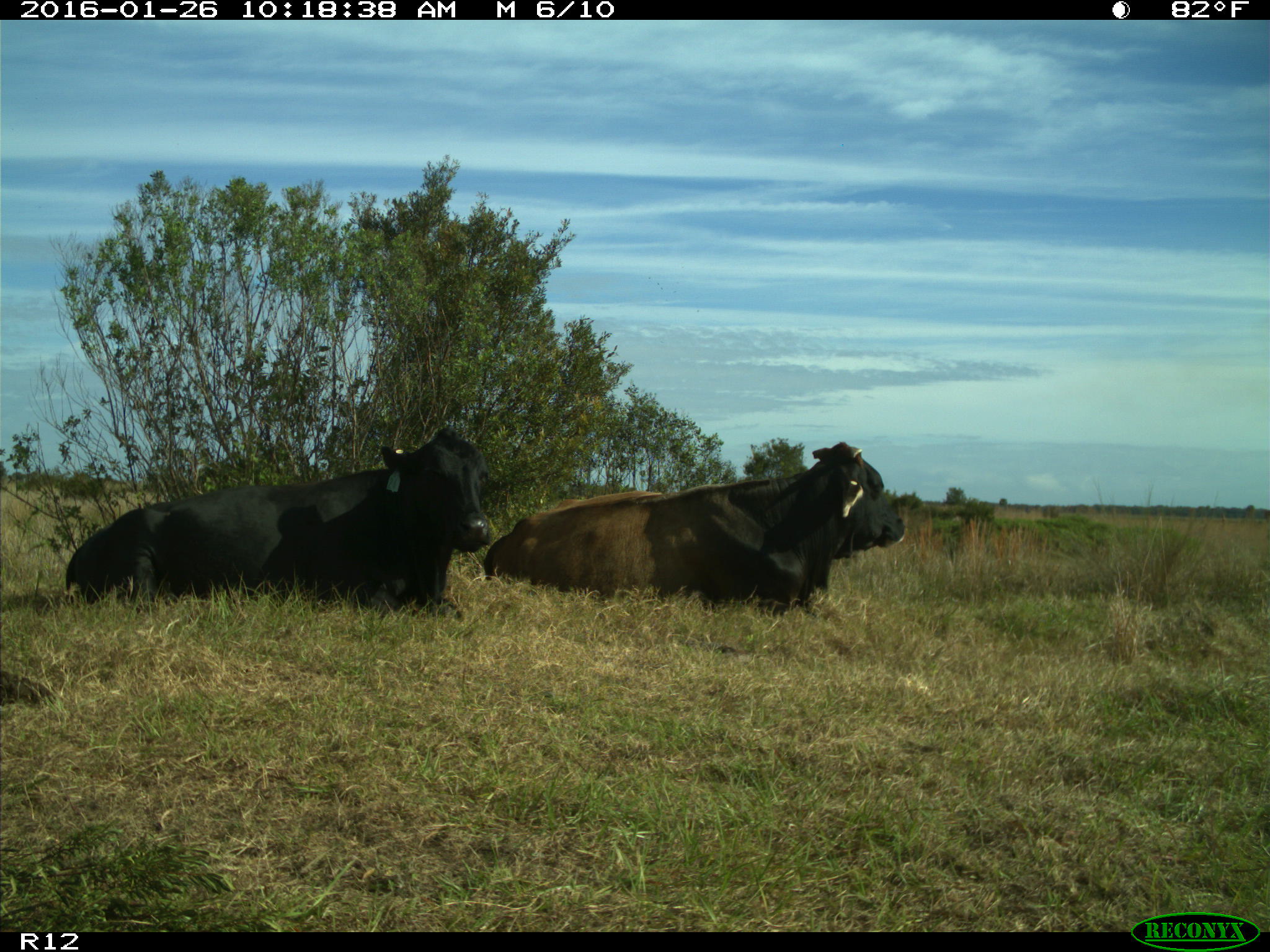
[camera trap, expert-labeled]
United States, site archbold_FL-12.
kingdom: Animalia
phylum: Chordata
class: Mammalia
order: Artiodactyla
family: Bovidae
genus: Bos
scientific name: Bos taurus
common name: domestic cow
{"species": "Bos taurus (domestic cow)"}